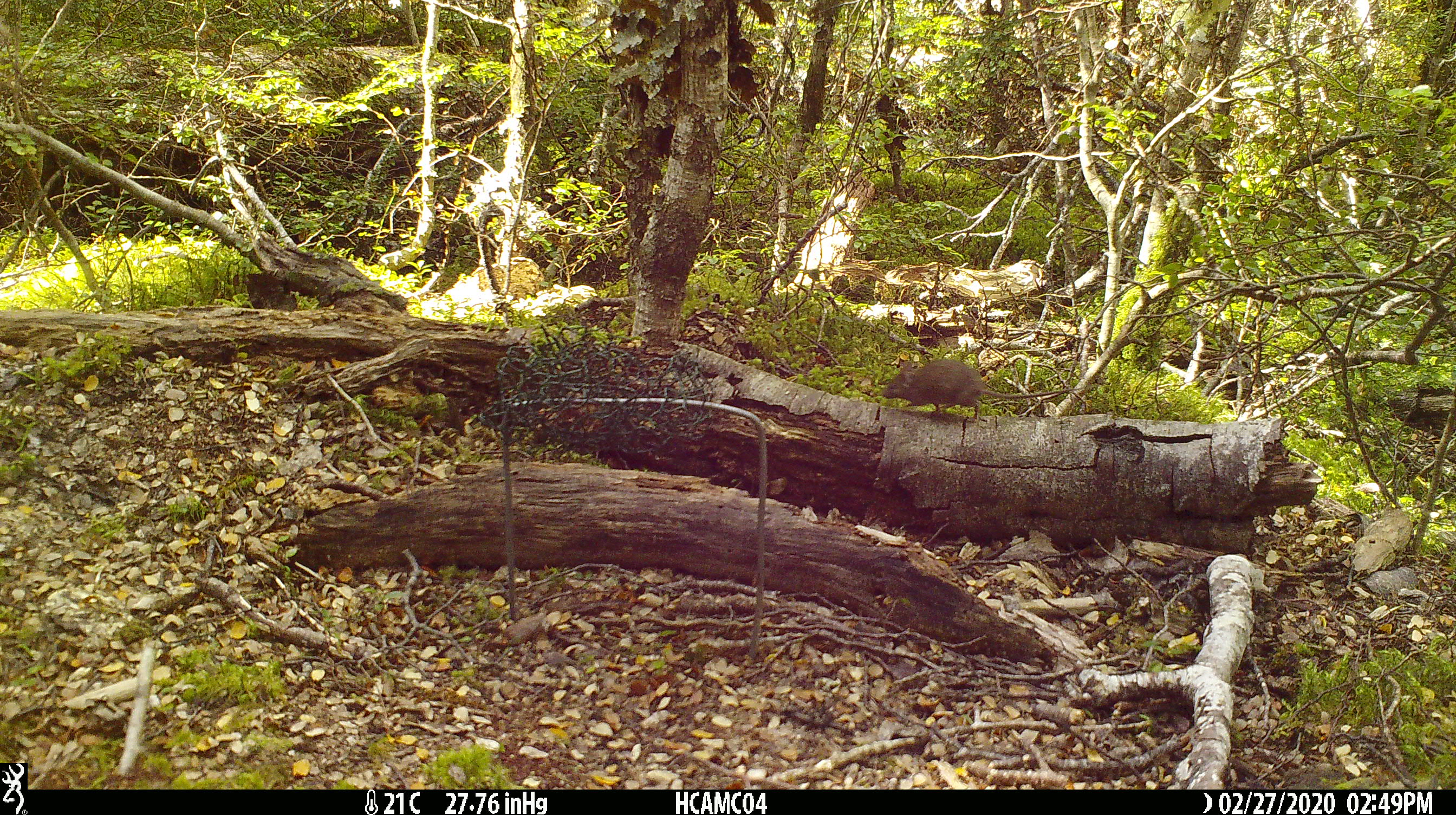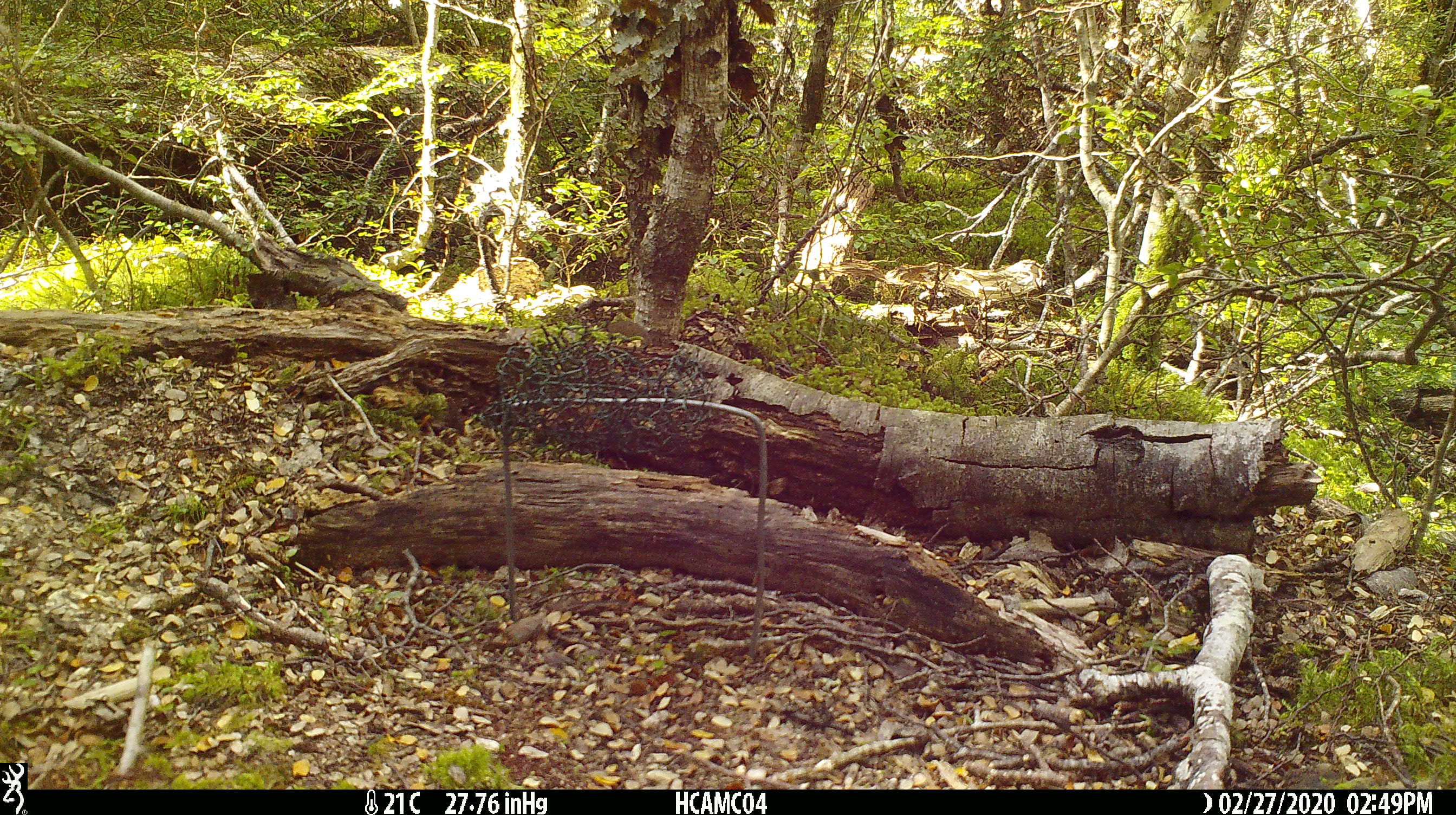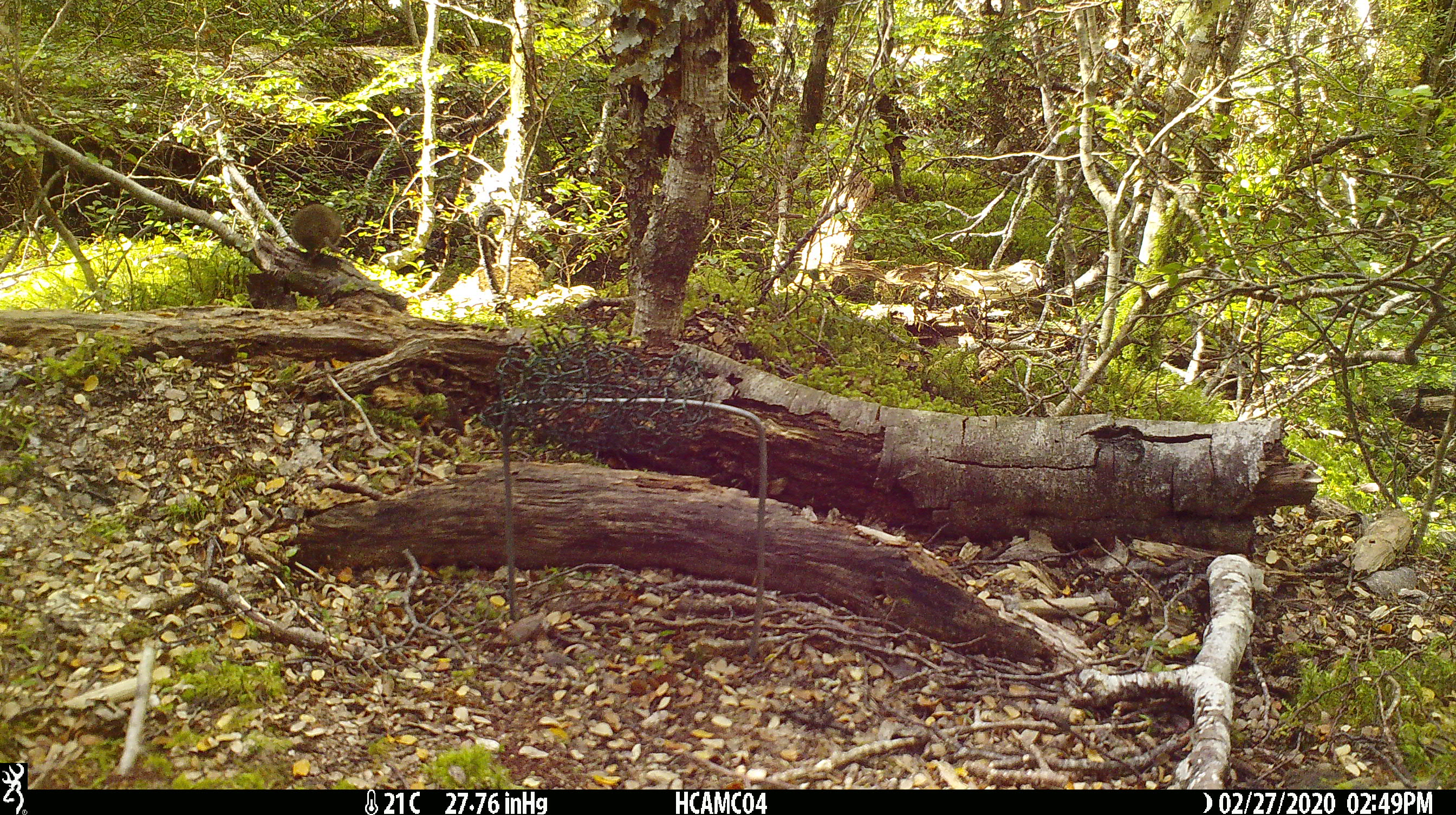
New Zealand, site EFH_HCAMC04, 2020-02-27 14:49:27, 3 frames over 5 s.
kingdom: Animalia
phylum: Chordata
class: Mammalia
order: Rodentia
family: Muridae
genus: Mus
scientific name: Mus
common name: mouse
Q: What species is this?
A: Mouse (Mus).